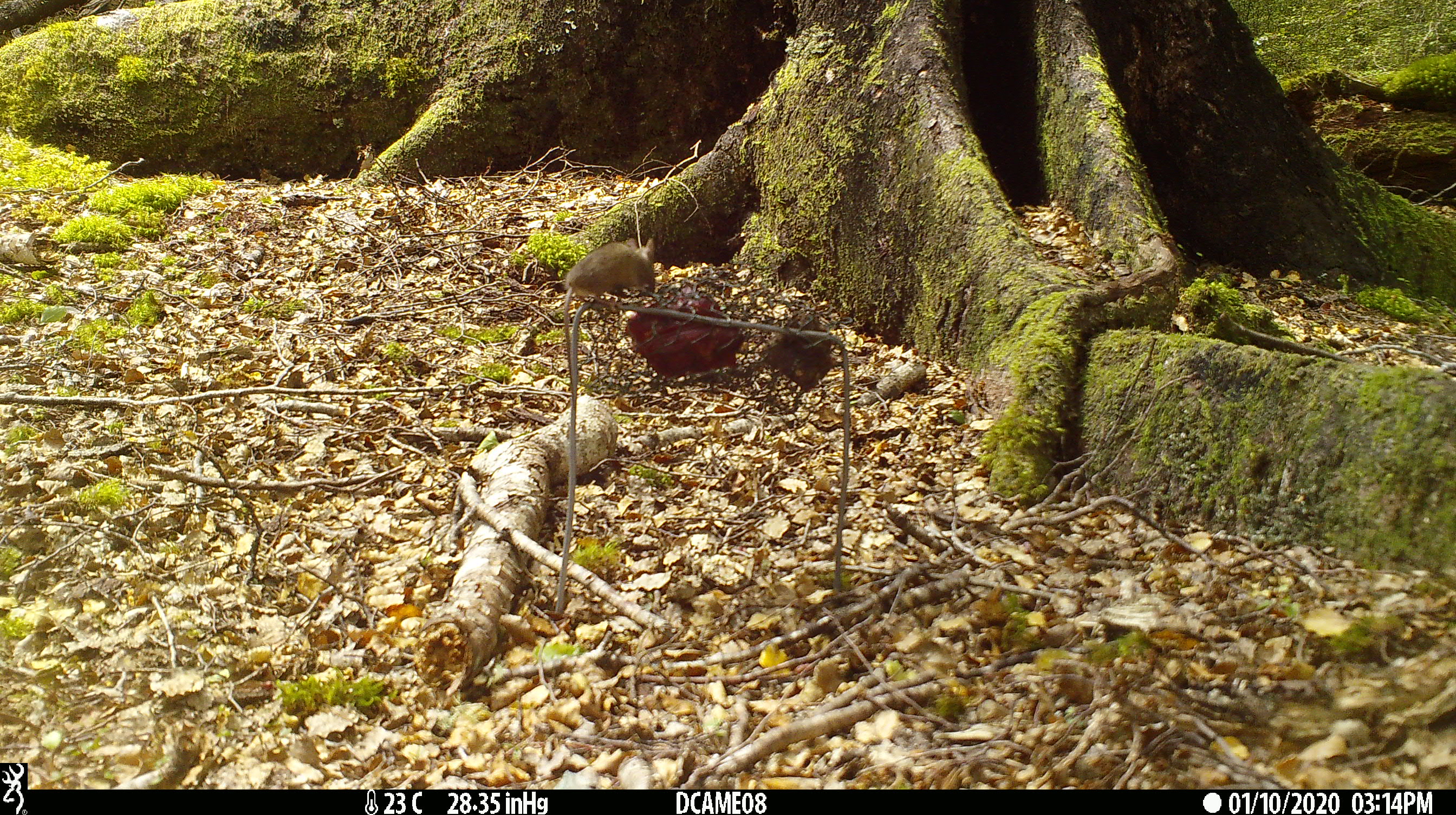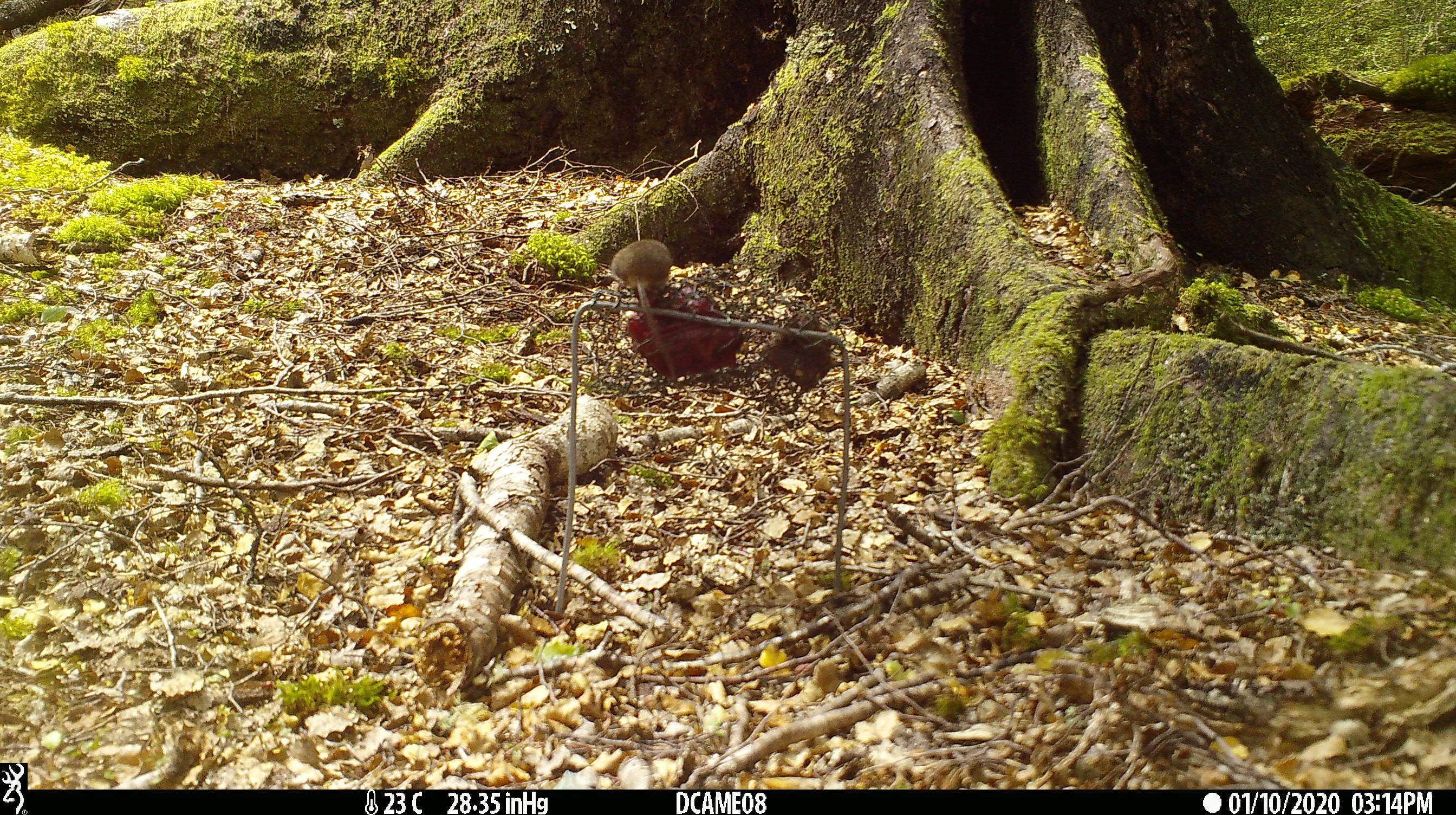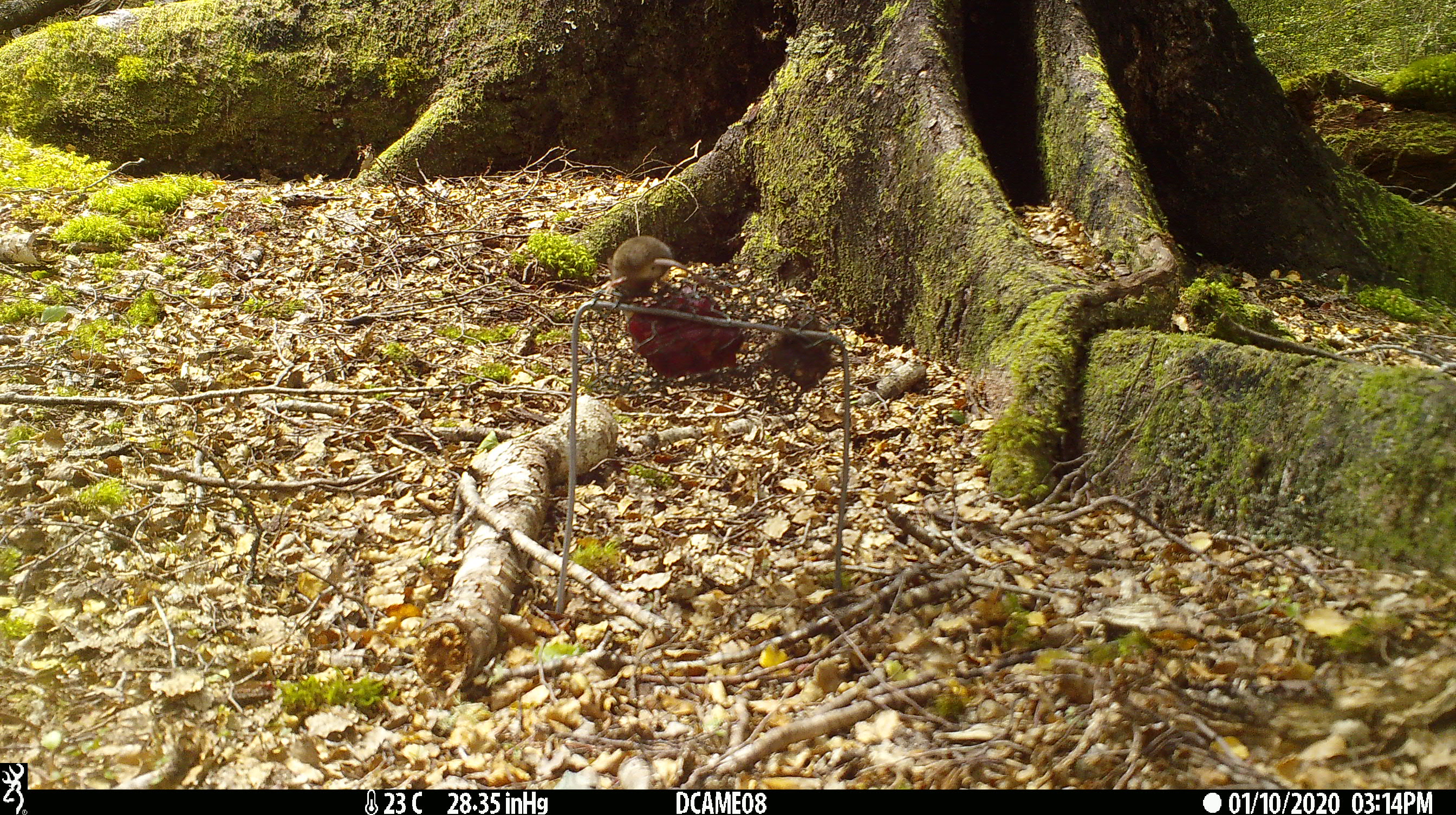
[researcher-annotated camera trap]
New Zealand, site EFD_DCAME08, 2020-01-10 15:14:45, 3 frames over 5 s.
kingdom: Animalia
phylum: Chordata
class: Mammalia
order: Rodentia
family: Muridae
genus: Mus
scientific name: Mus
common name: mouse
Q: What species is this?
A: Mouse (Mus).